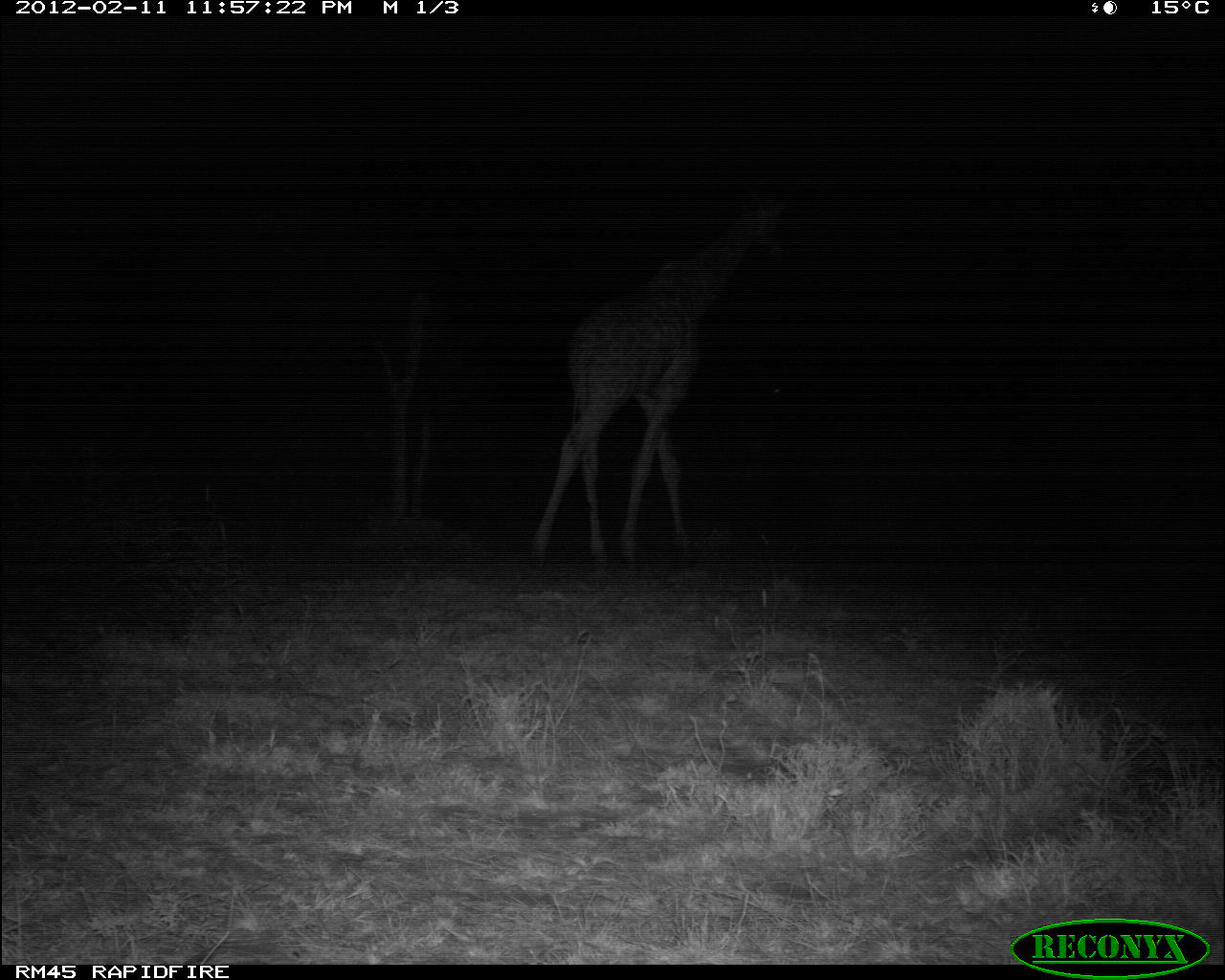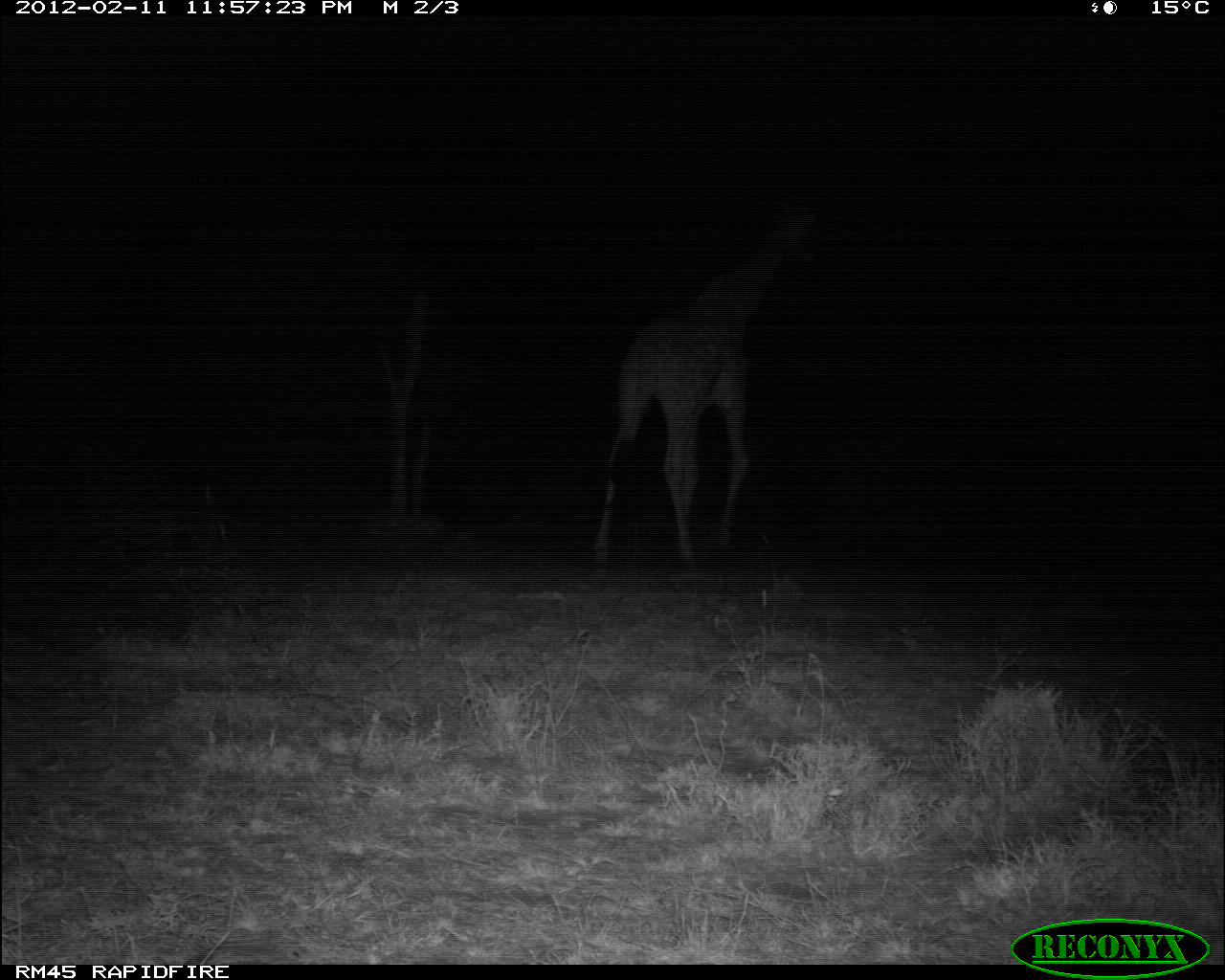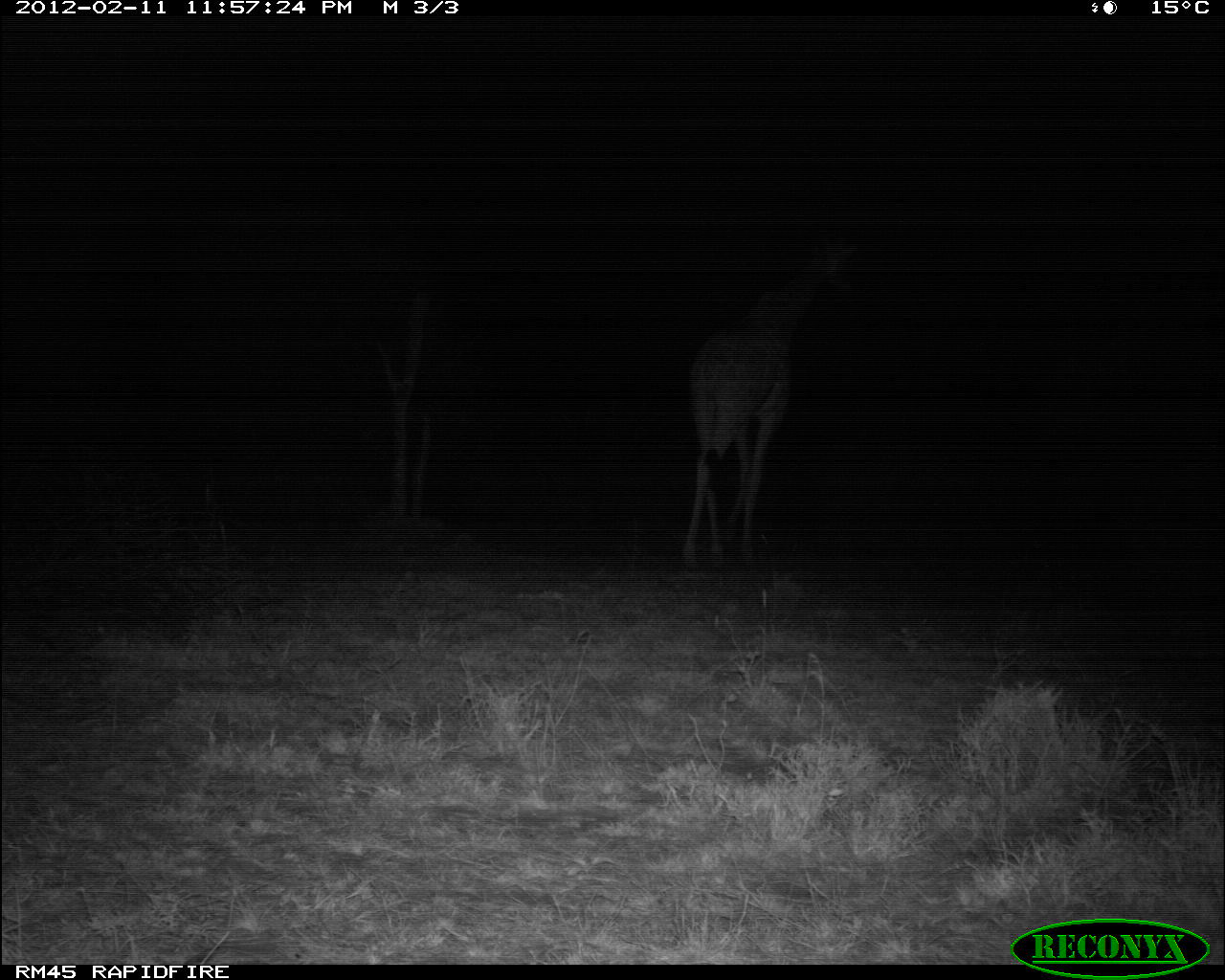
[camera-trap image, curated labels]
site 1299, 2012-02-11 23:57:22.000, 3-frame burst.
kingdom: Animalia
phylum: Chordata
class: Mammalia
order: Artiodactyla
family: Giraffidae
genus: Giraffa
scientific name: Giraffa camelopardalis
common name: giraffe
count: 1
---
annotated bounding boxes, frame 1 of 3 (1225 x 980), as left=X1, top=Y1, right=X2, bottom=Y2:
giraffa camelopardalis: left=528, top=191, right=786, bottom=570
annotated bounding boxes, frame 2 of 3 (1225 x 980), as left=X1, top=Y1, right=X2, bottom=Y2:
giraffa camelopardalis: left=589, top=195, right=823, bottom=583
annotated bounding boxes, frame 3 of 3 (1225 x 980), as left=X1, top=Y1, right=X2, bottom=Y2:
giraffa camelopardalis: left=676, top=227, right=861, bottom=579